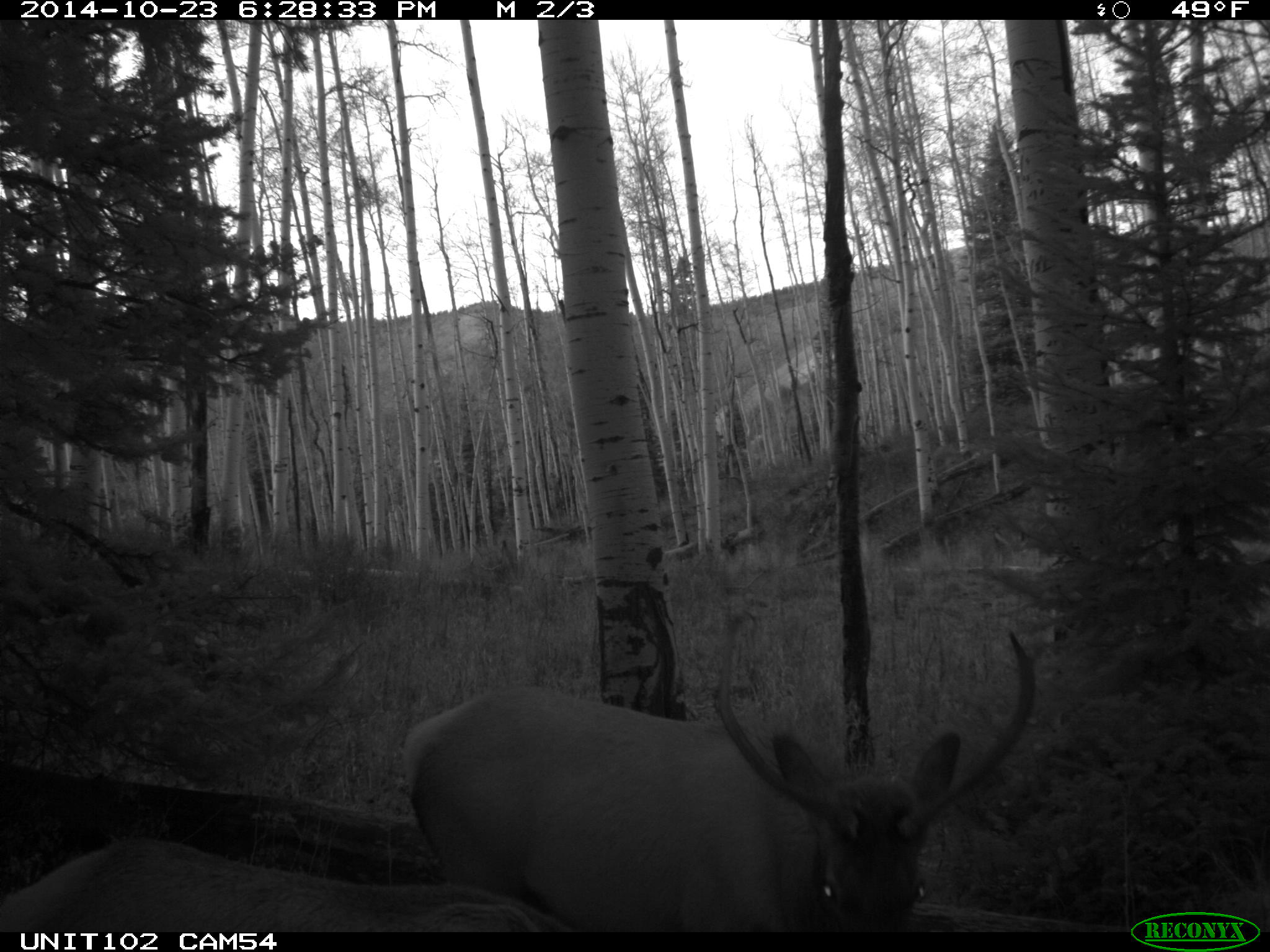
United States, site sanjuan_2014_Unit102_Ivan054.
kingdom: Animalia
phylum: Chordata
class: Mammalia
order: Artiodactyla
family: Cervidae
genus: Cervus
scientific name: Cervus elaphus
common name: red deer